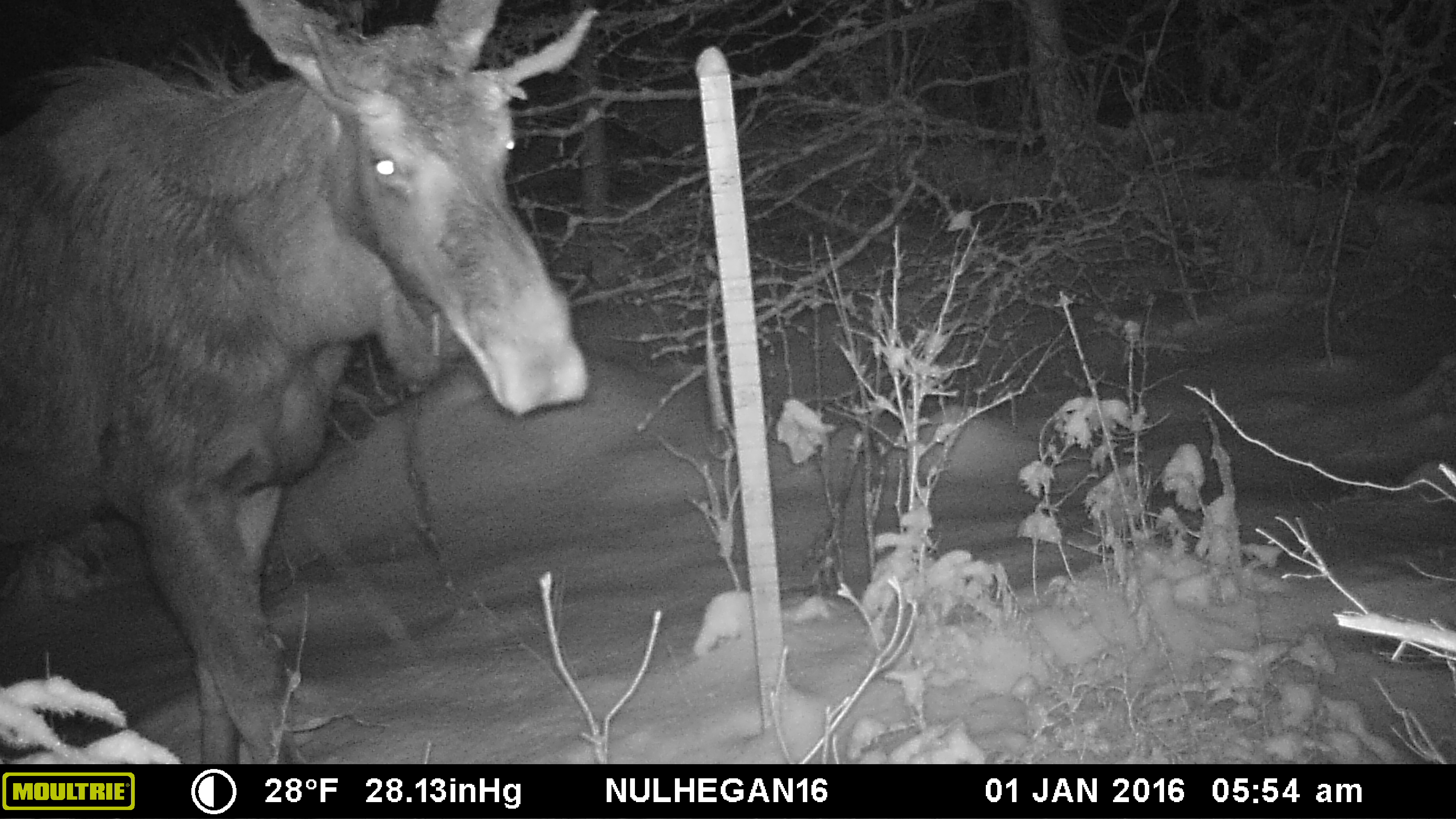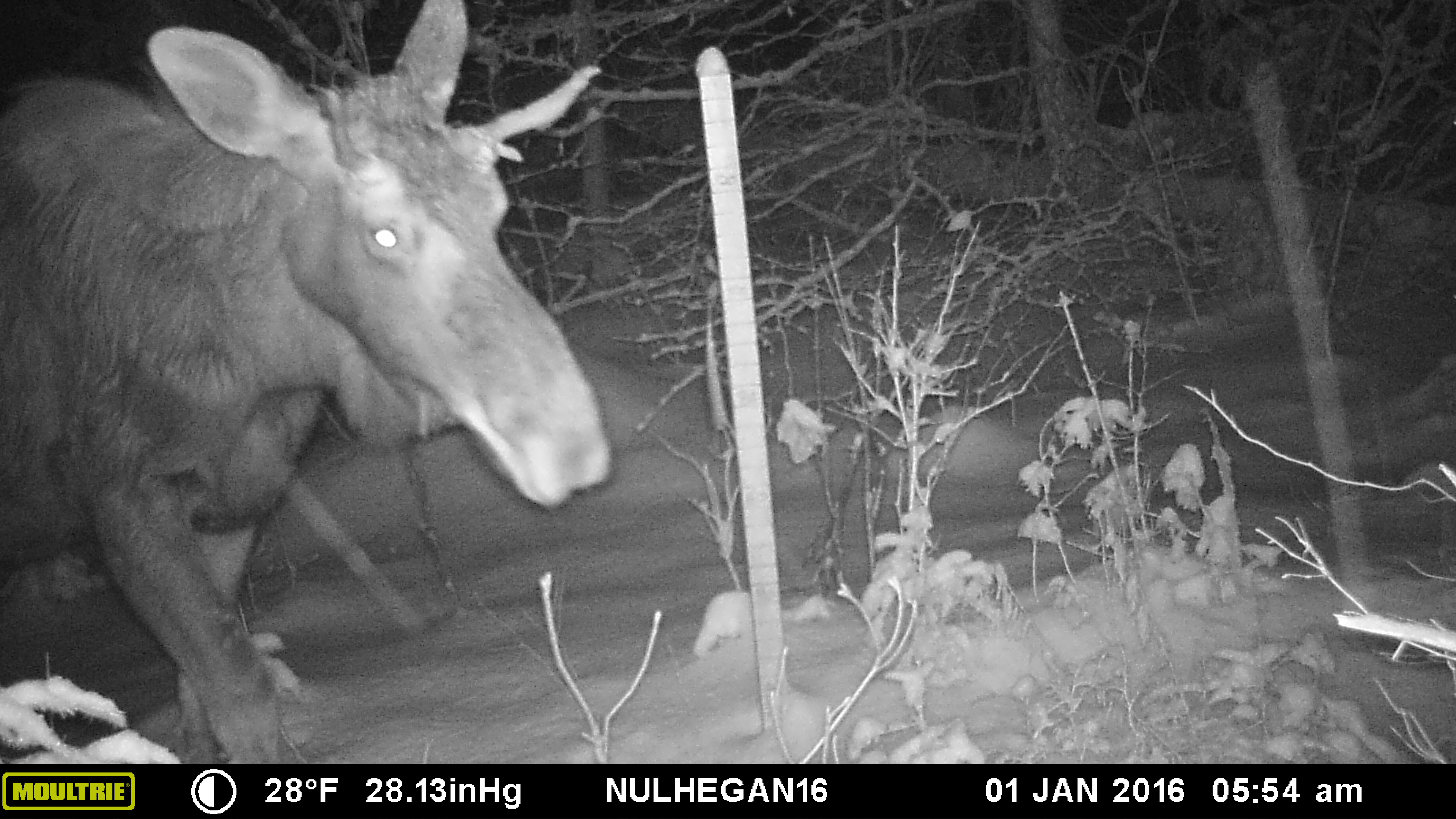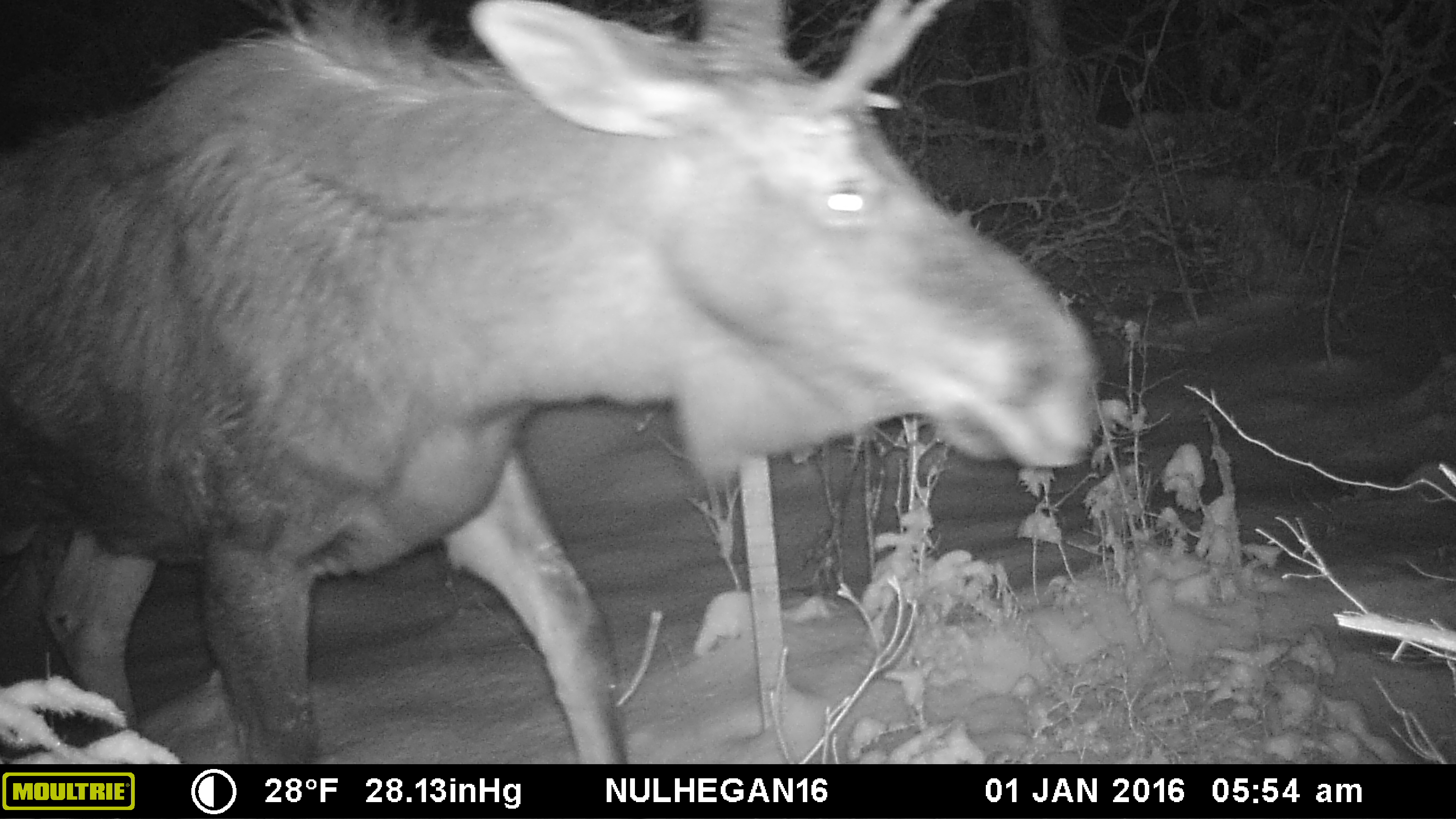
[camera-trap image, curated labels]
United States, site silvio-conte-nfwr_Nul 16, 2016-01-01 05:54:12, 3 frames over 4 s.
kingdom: Animalia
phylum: Chordata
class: Mammalia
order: Artiodactyla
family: Cervidae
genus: Alces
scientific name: Alces alces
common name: moose